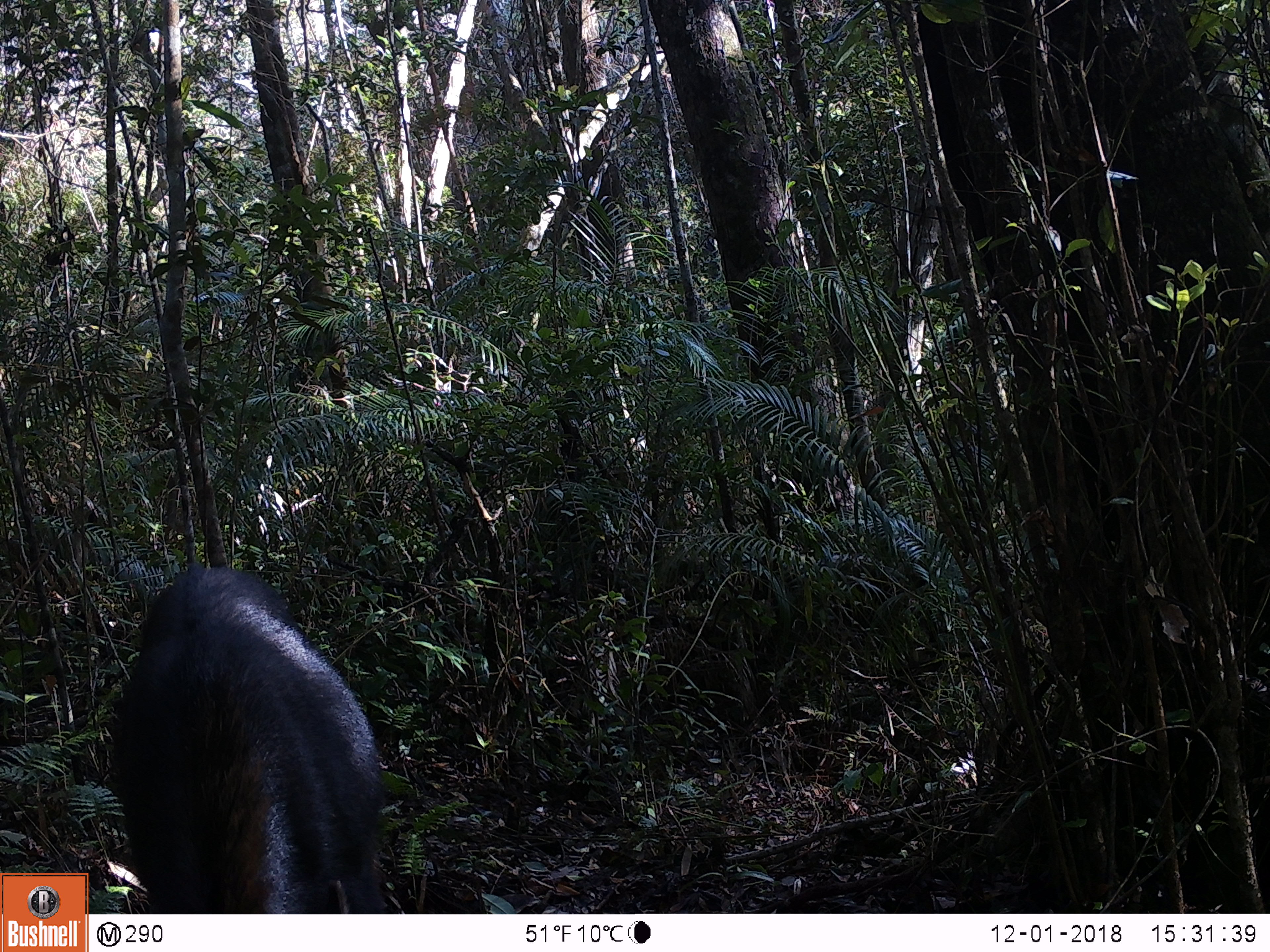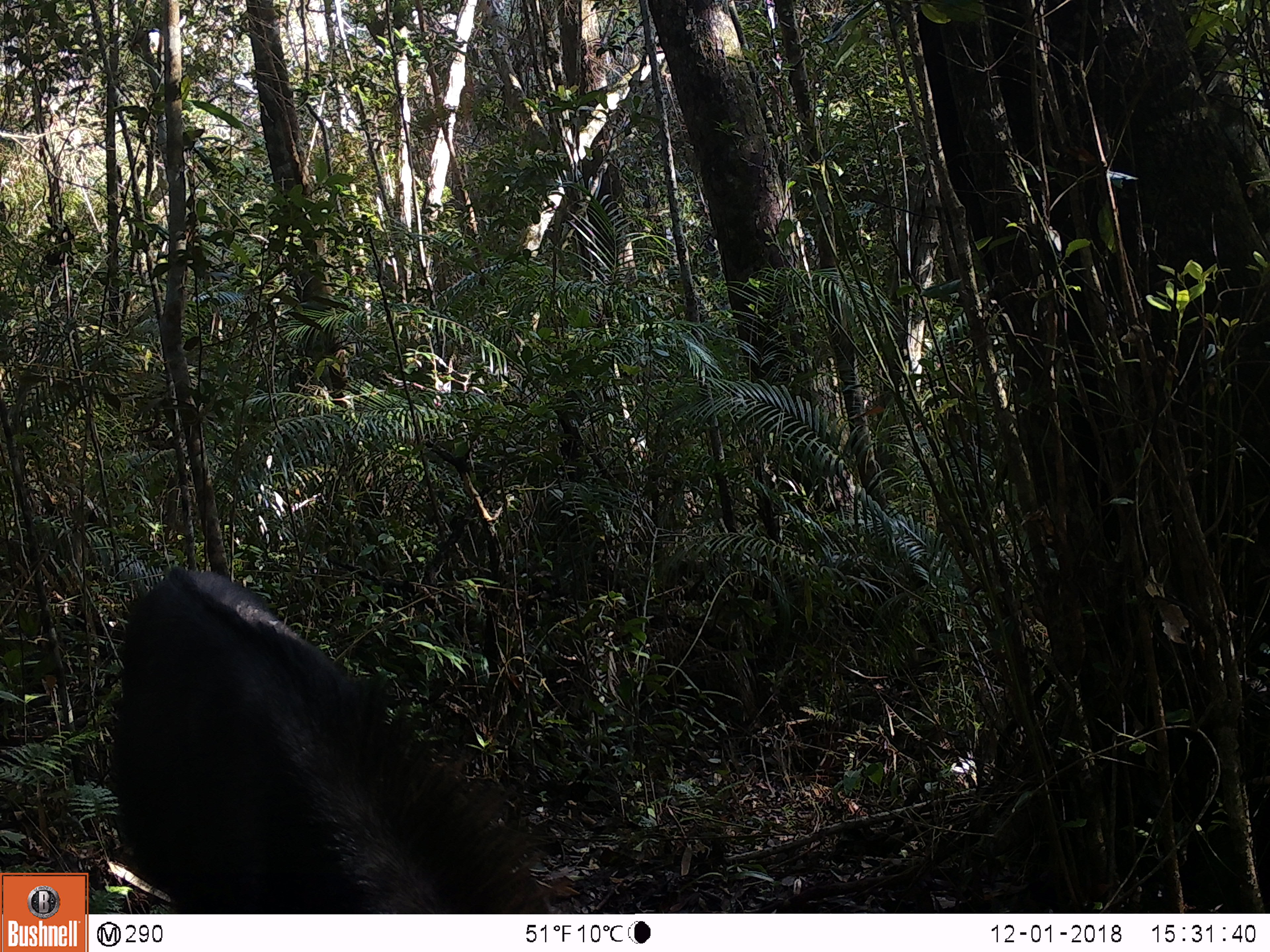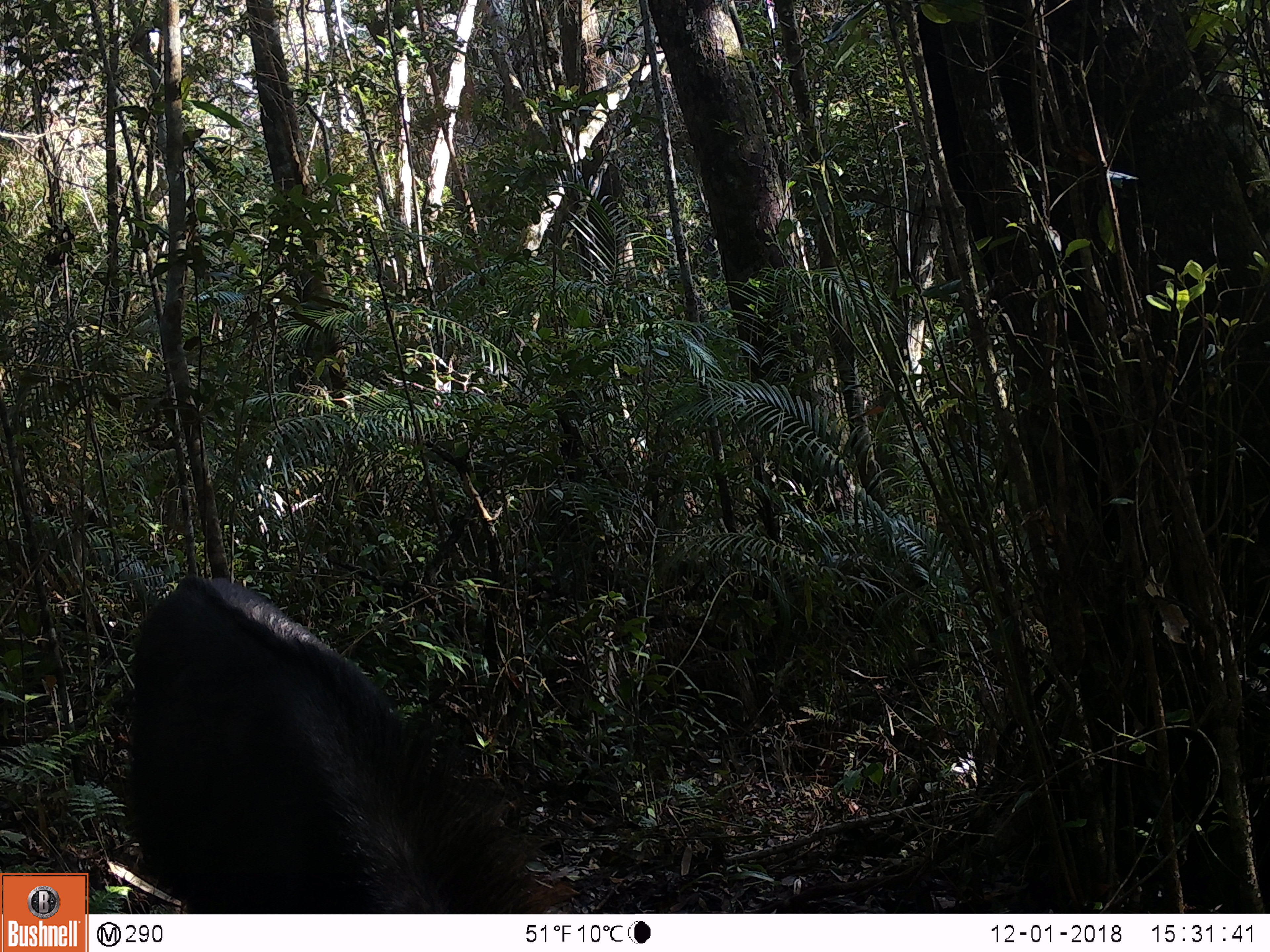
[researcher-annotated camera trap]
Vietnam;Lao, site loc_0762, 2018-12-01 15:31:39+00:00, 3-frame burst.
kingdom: Animalia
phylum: Chordata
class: Mammalia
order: Artiodactyla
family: Bovidae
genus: Capricornis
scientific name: Capricornis sumatraensis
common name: chinese serow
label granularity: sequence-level